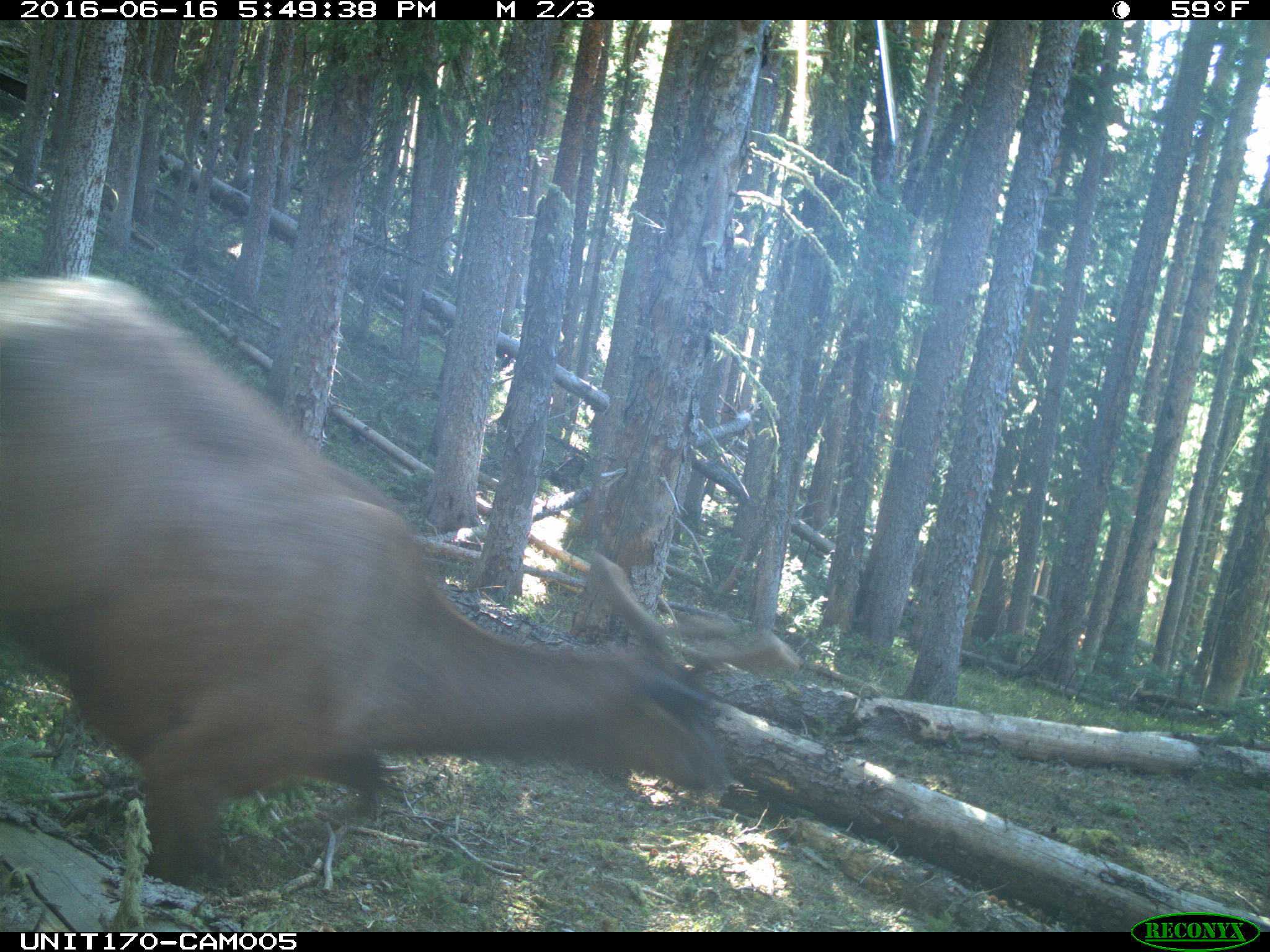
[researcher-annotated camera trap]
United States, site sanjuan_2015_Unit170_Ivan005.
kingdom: Animalia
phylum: Chordata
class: Mammalia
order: Artiodactyla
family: Cervidae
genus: Cervus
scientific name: Cervus elaphus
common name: red deer